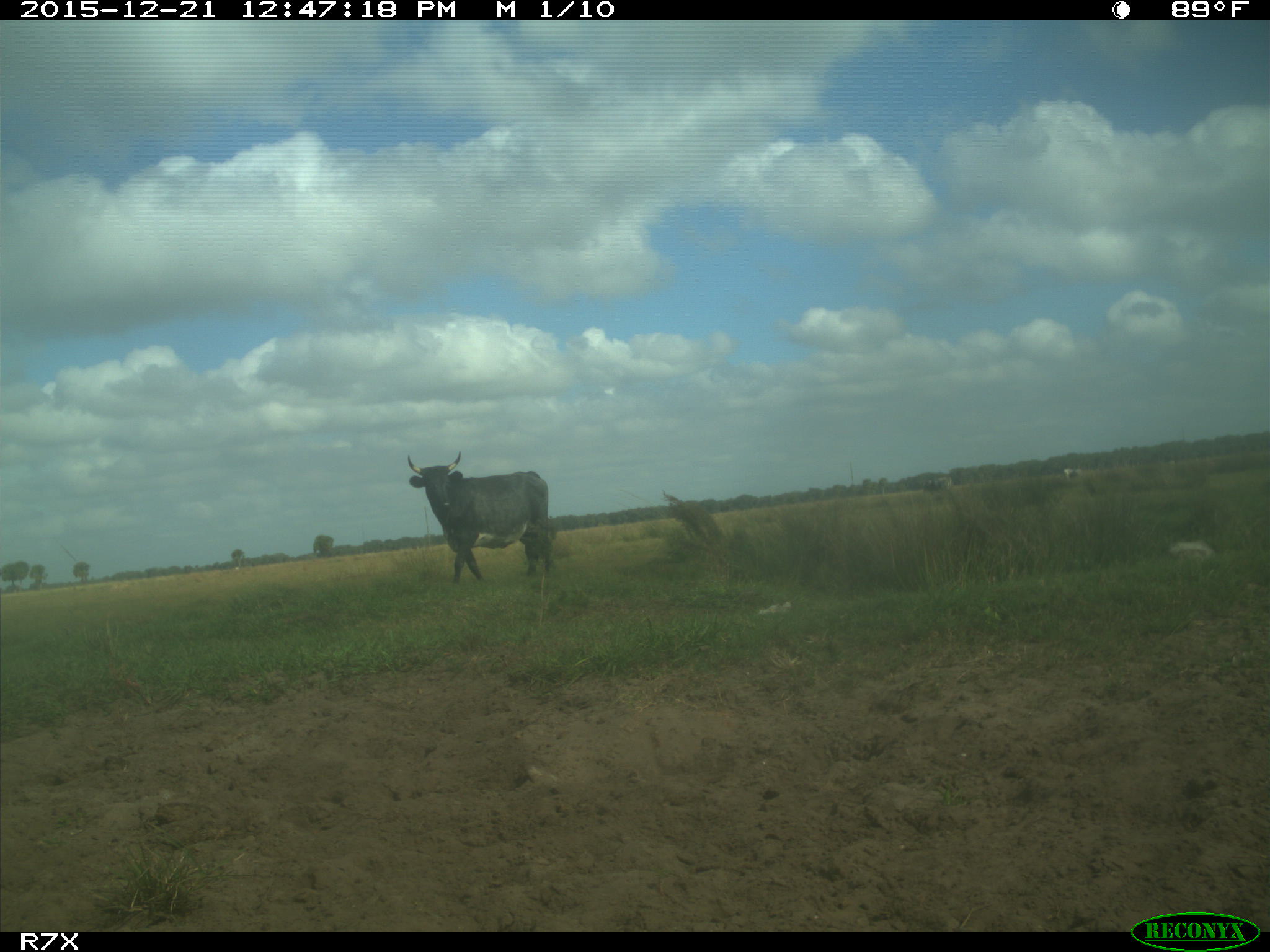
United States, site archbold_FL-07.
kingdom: Animalia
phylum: Chordata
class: Mammalia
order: Artiodactyla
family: Bovidae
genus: Bos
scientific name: Bos taurus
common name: domestic cow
Bos taurus (domestic cow).